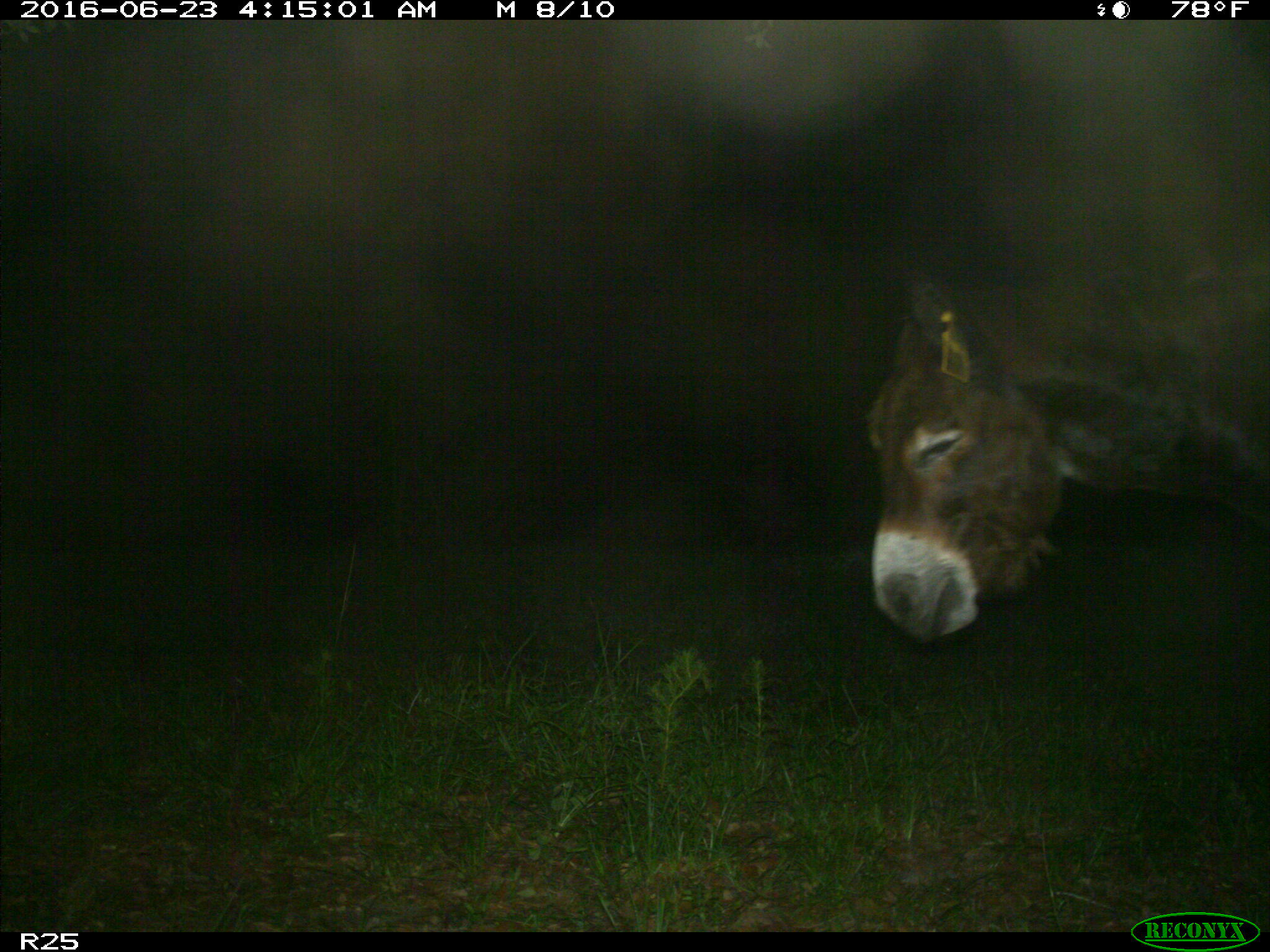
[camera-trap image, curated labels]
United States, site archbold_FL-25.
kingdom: Animalia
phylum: Chordata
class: Mammalia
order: Artiodactyla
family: Bovidae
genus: Bos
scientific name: Bos taurus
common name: domestic cow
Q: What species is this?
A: Bos taurus (domestic cow).